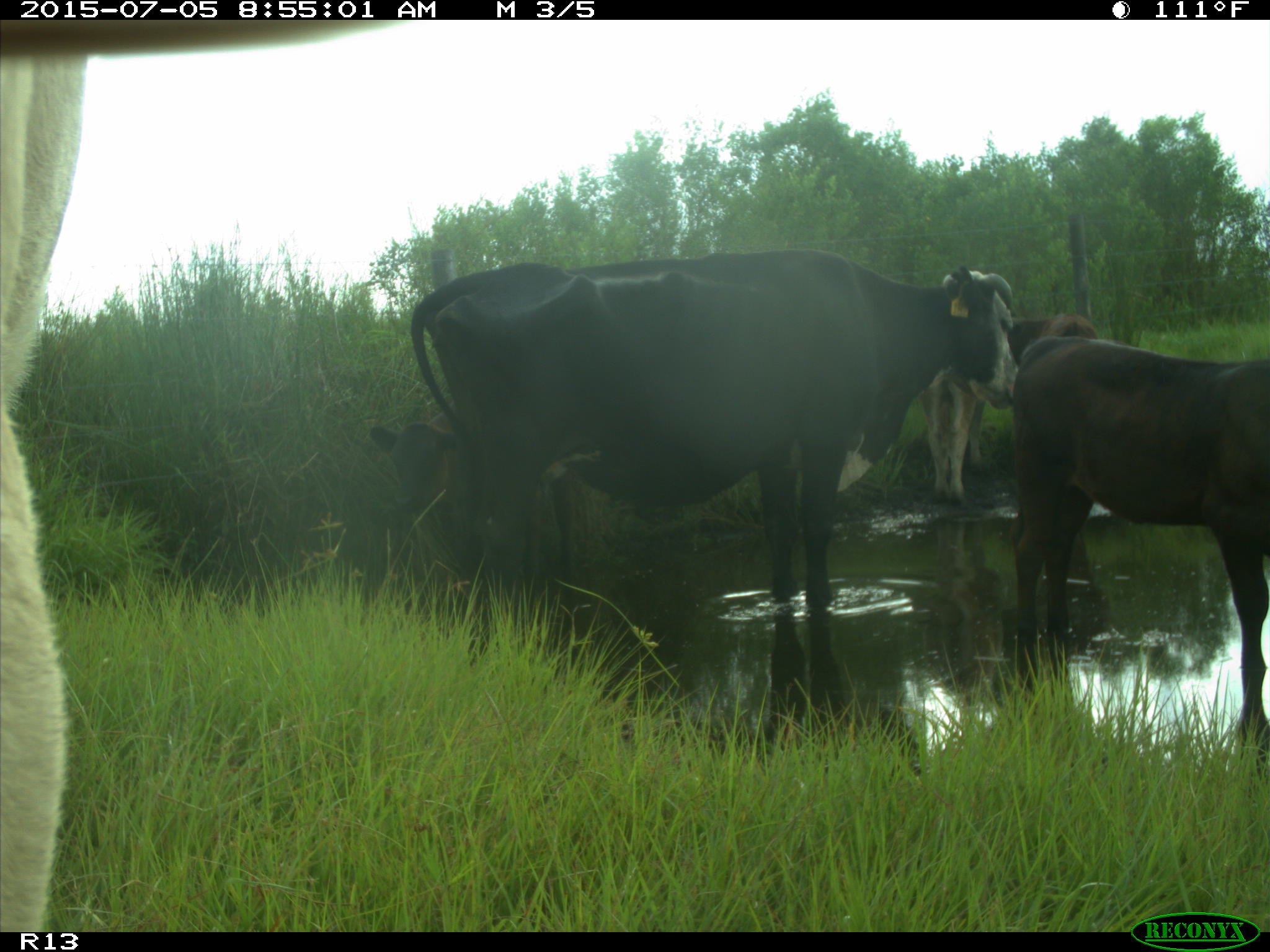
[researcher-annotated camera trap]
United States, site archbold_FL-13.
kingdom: Animalia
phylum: Chordata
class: Mammalia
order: Artiodactyla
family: Bovidae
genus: Bos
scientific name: Bos taurus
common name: domestic cow